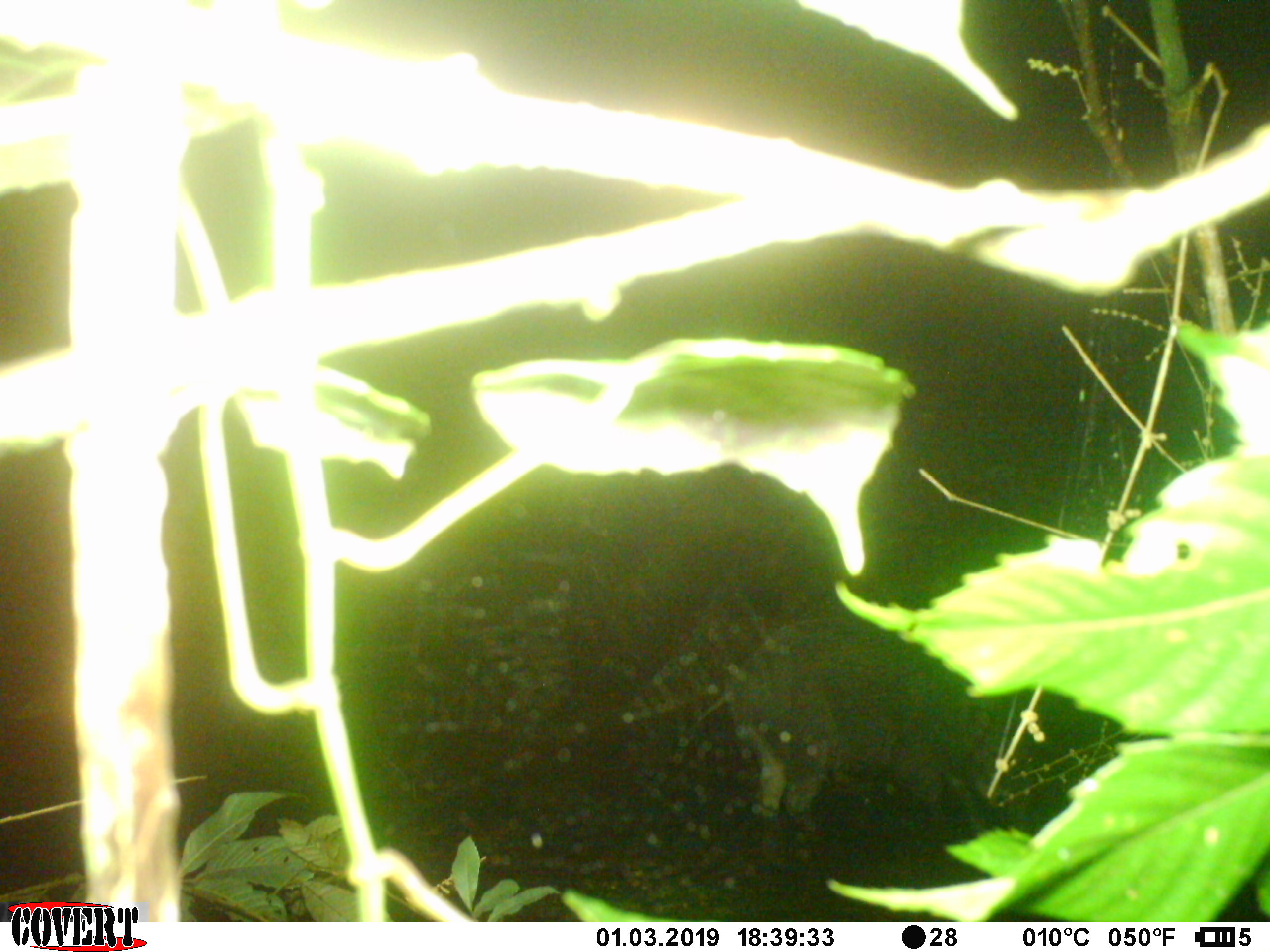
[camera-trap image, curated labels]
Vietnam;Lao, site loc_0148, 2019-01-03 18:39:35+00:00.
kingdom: Animalia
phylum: Chordata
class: Mammalia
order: Artiodactyla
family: Suidae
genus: Sus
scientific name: Sus scrofa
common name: eurasian wild pig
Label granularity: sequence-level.